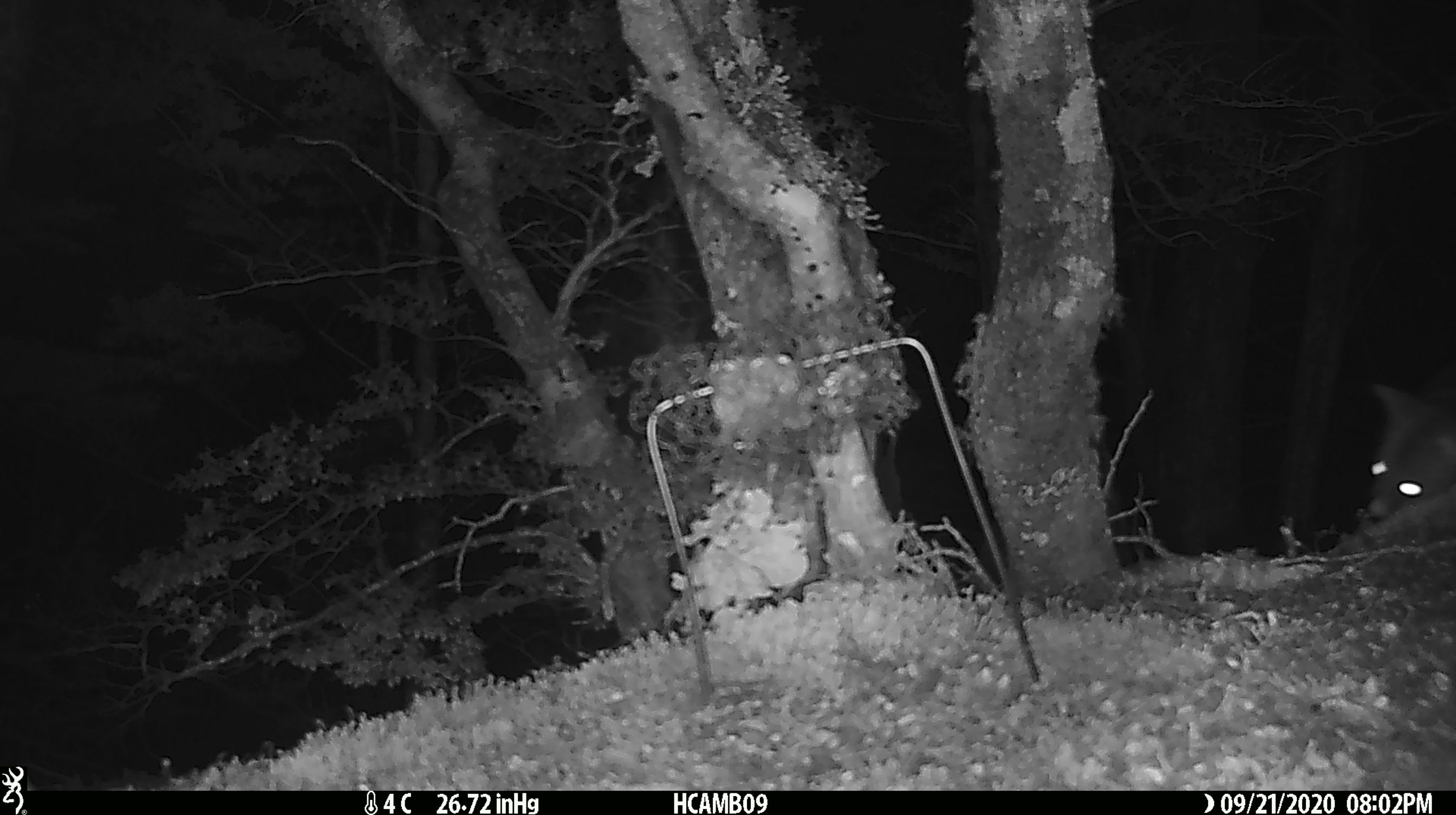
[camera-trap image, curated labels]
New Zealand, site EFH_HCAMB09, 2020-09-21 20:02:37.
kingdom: Animalia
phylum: Chordata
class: Mammalia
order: Diprotodontia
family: Phalangeridae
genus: Trichosurus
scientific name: Trichosurus vulpecula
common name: common brushtail possum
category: possum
Possum (common brushtail possum) (Trichosurus vulpecula).